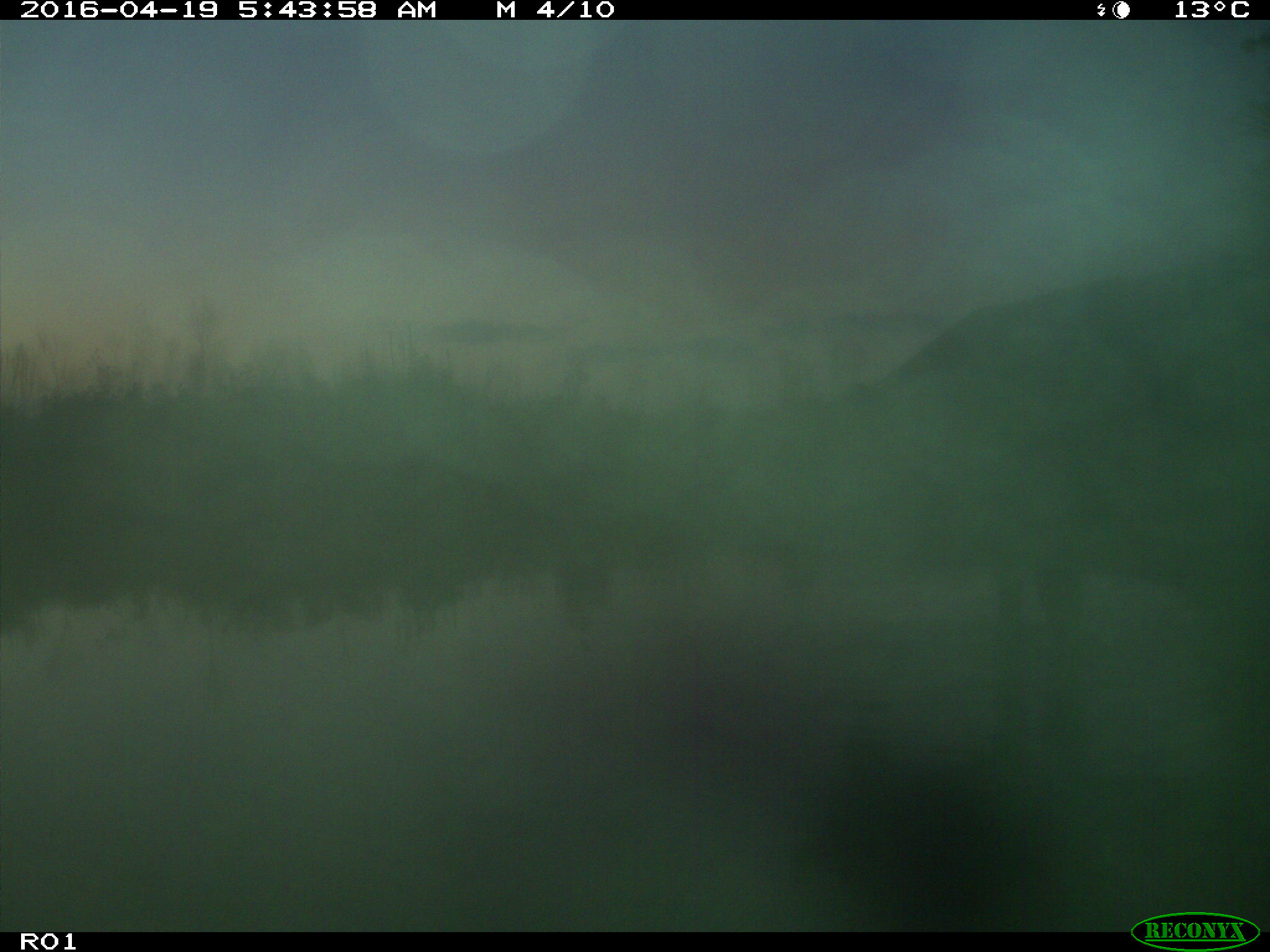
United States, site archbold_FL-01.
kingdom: Animalia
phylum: Chordata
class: Mammalia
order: Artiodactyla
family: Bovidae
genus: Bos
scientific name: Bos taurus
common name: domestic cow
Bos taurus (domestic cow).